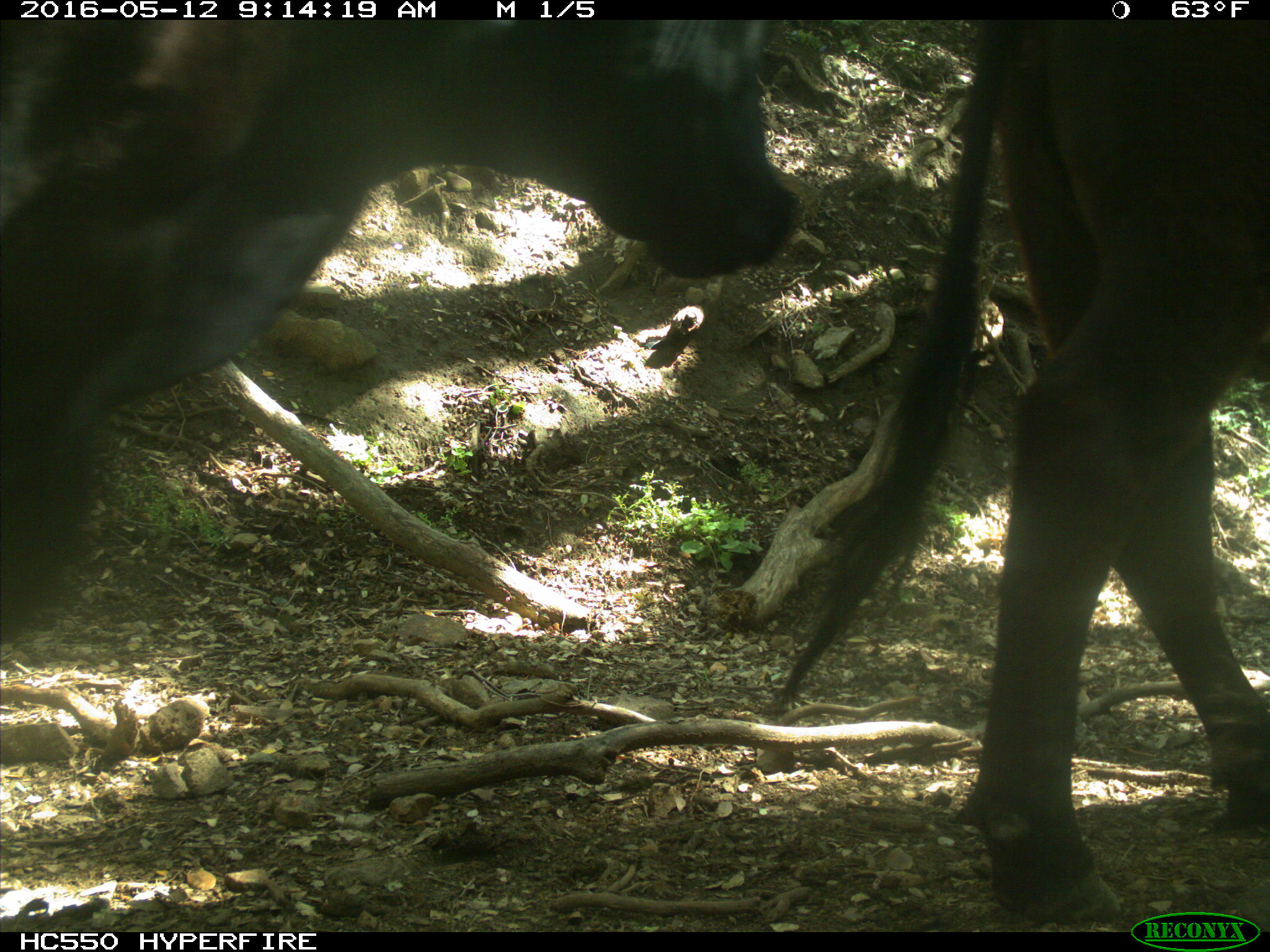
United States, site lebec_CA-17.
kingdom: Animalia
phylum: Chordata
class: Mammalia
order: Artiodactyla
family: Bovidae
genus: Bos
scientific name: Bos taurus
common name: domestic cow